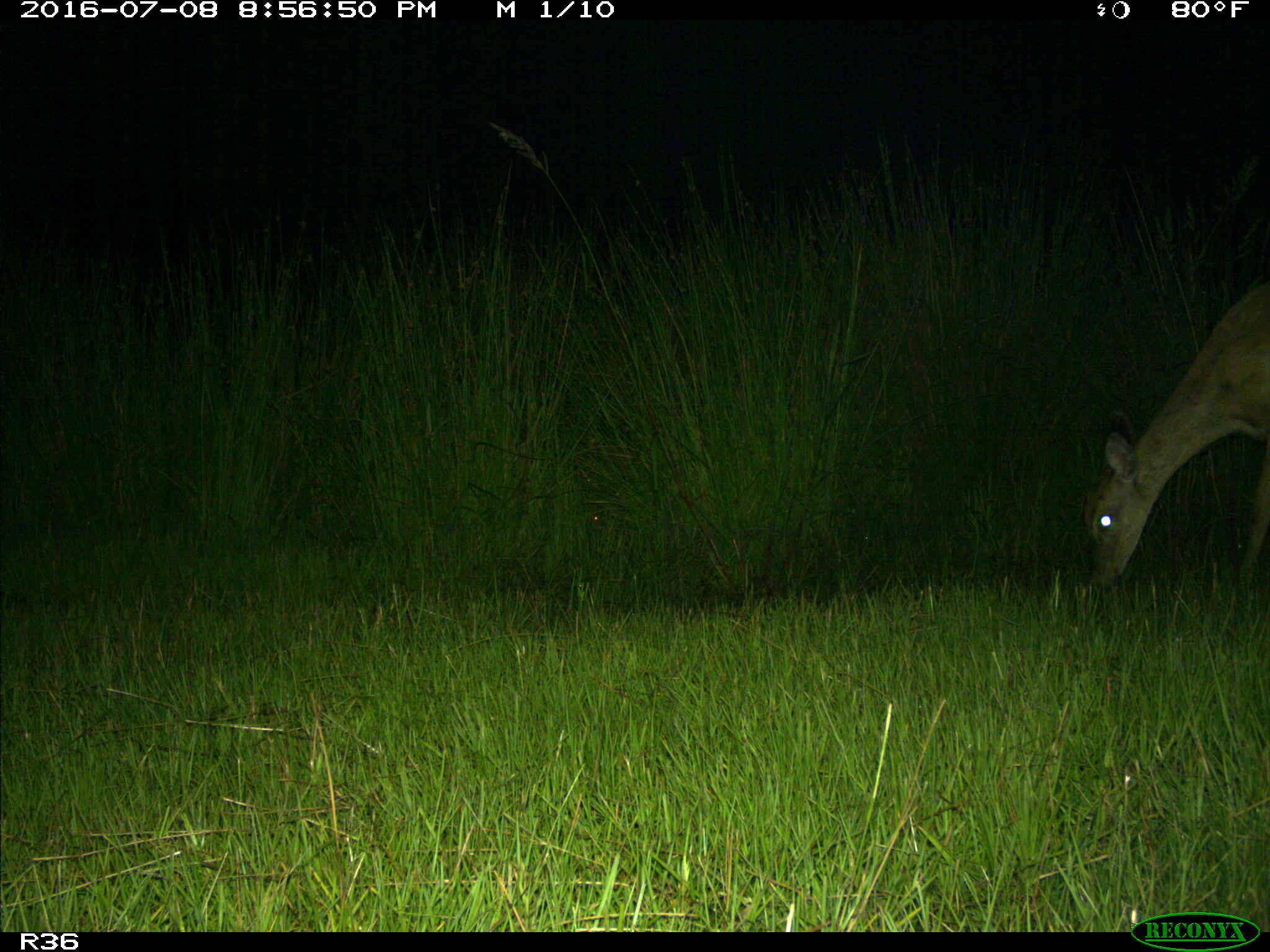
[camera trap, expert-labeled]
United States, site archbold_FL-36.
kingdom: Animalia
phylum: Chordata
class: Mammalia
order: Artiodactyla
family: Cervidae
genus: Odocoileus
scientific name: Odocoileus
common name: deer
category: unidentified deer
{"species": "unidentified deer (deer) (Odocoileus)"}